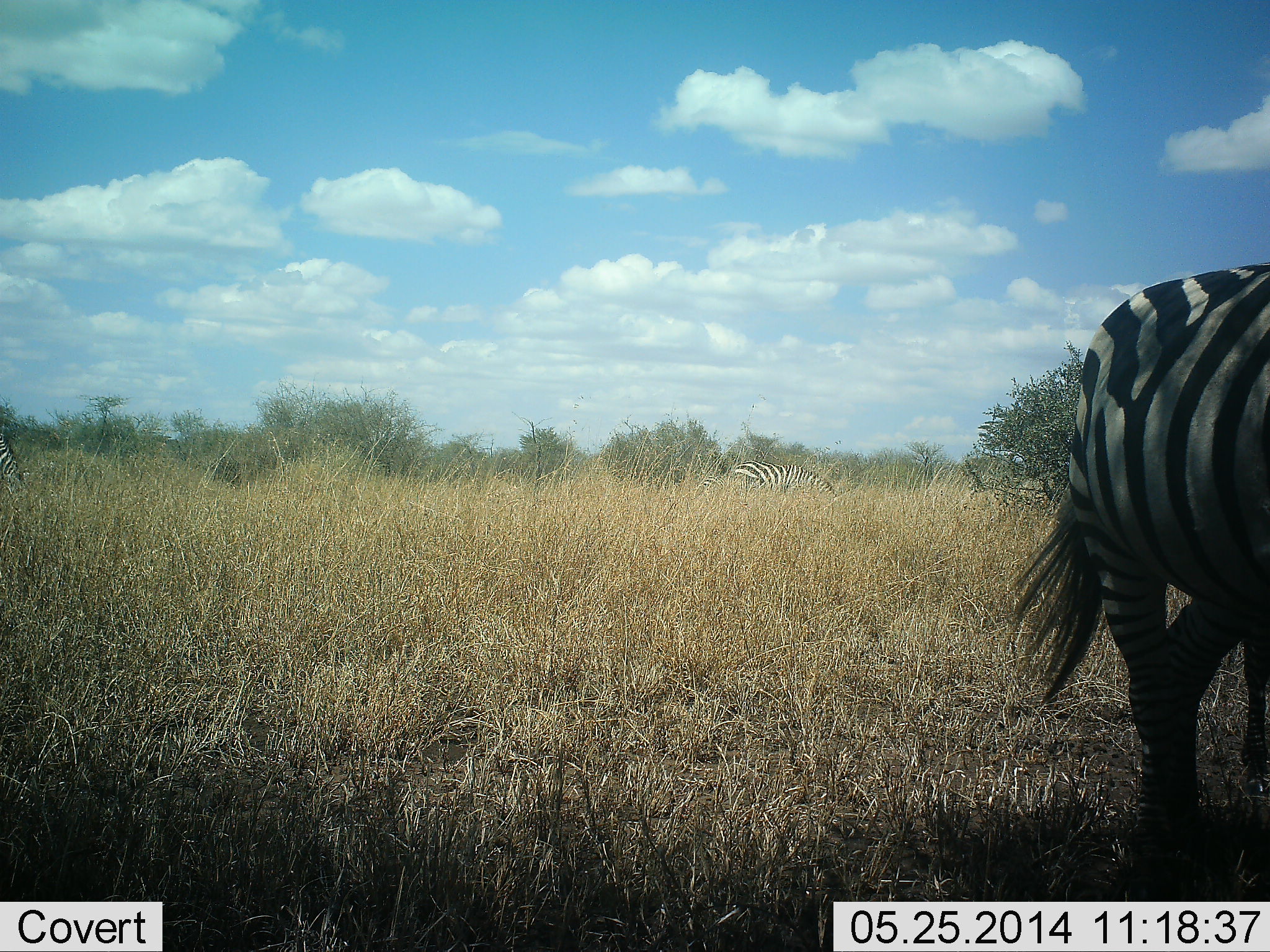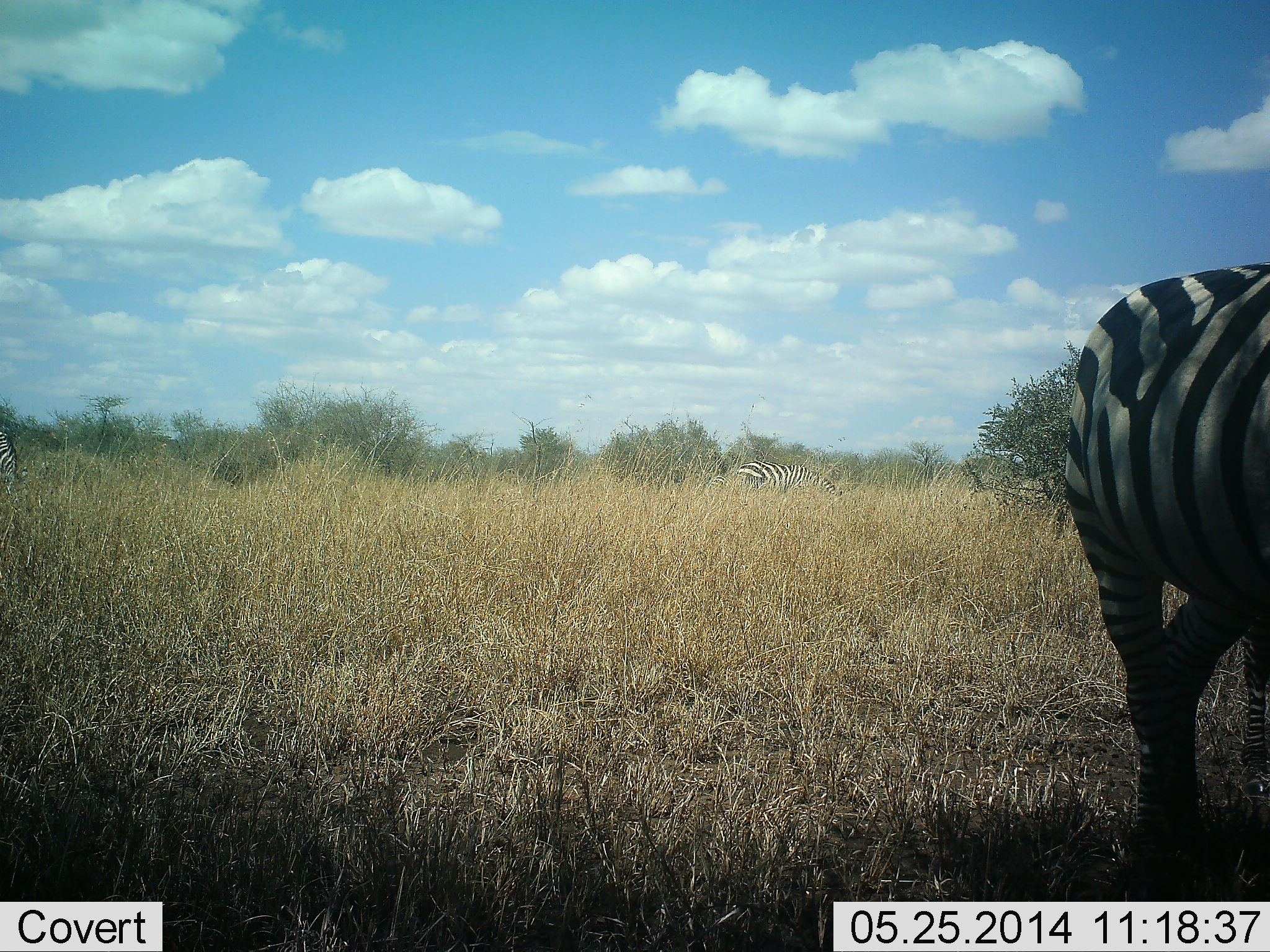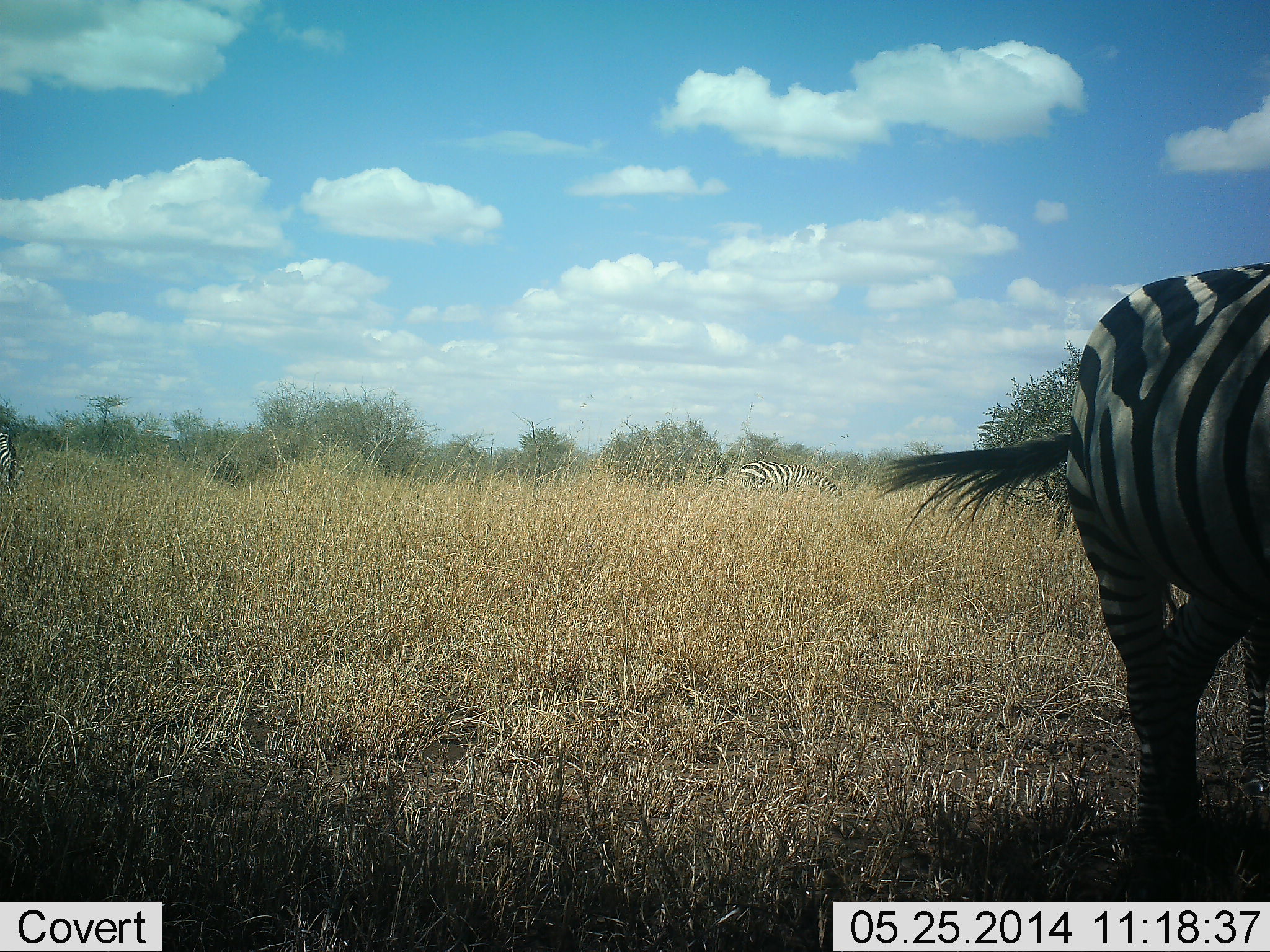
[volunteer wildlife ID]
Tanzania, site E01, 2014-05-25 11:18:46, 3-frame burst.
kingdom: Animalia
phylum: Chordata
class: Mammalia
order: Perissodactyla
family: Equidae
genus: Equus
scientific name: Equus quagga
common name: plains zebra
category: zebra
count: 3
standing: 80%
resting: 0%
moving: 10%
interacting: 0%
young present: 0%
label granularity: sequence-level